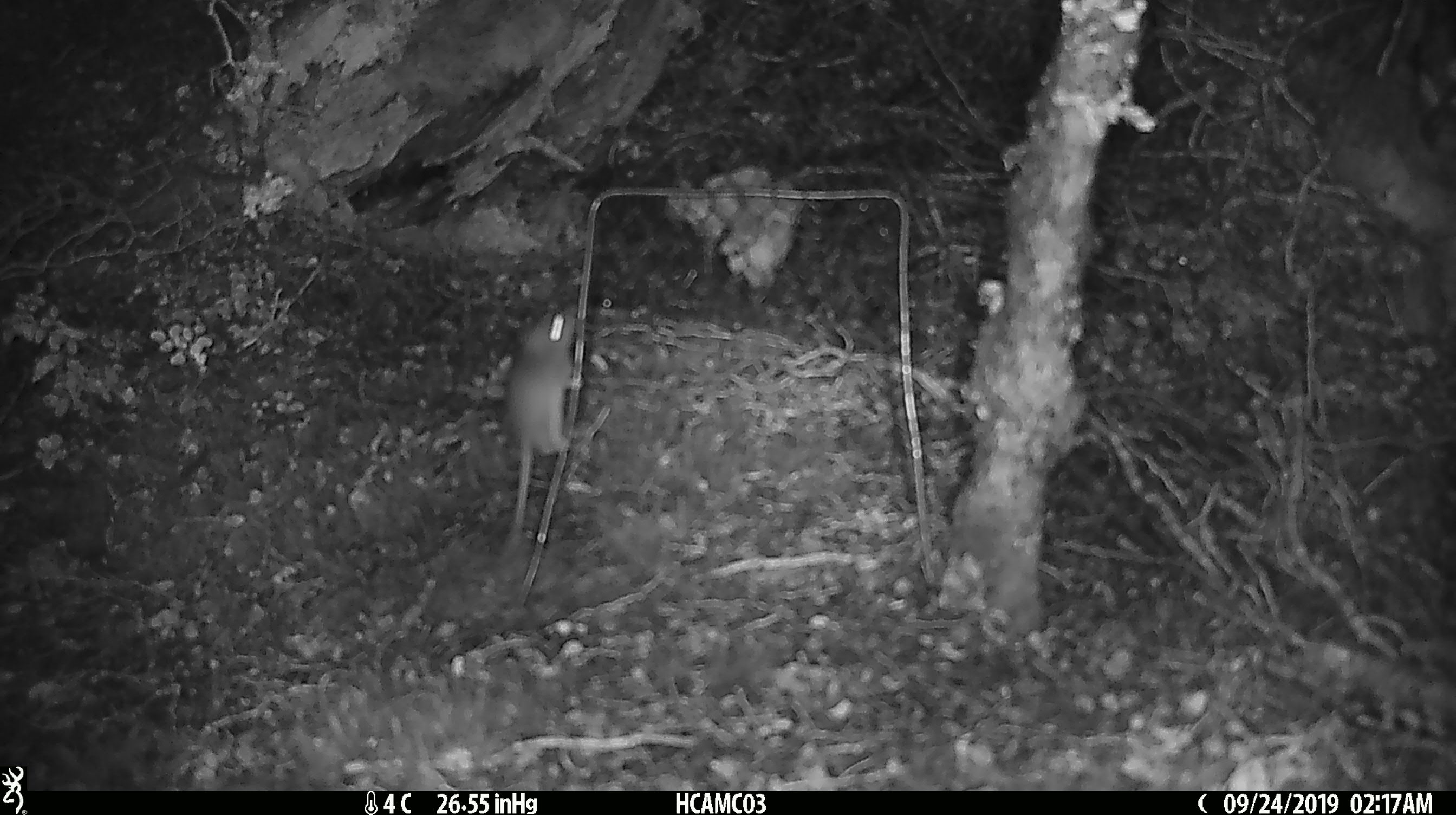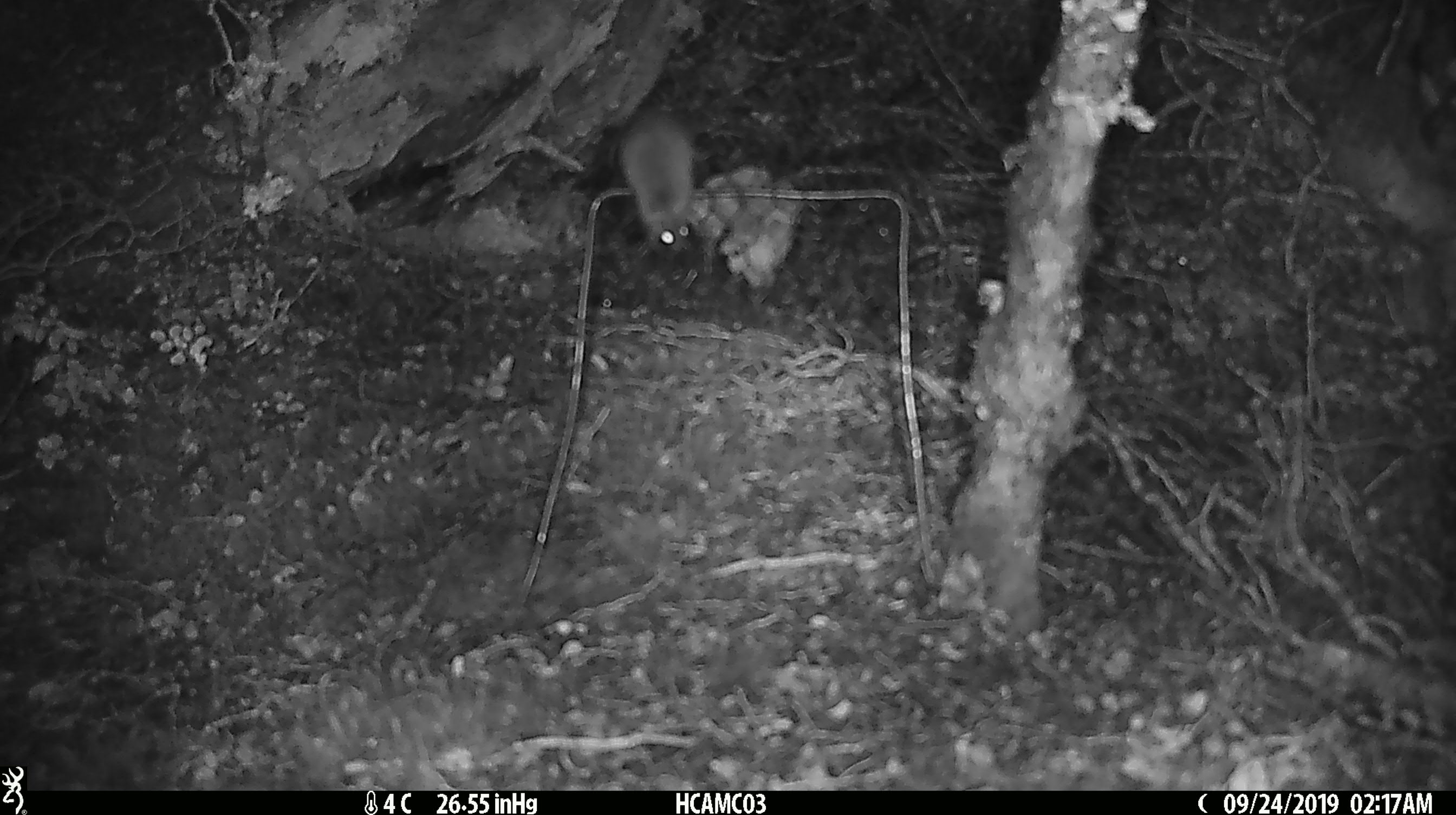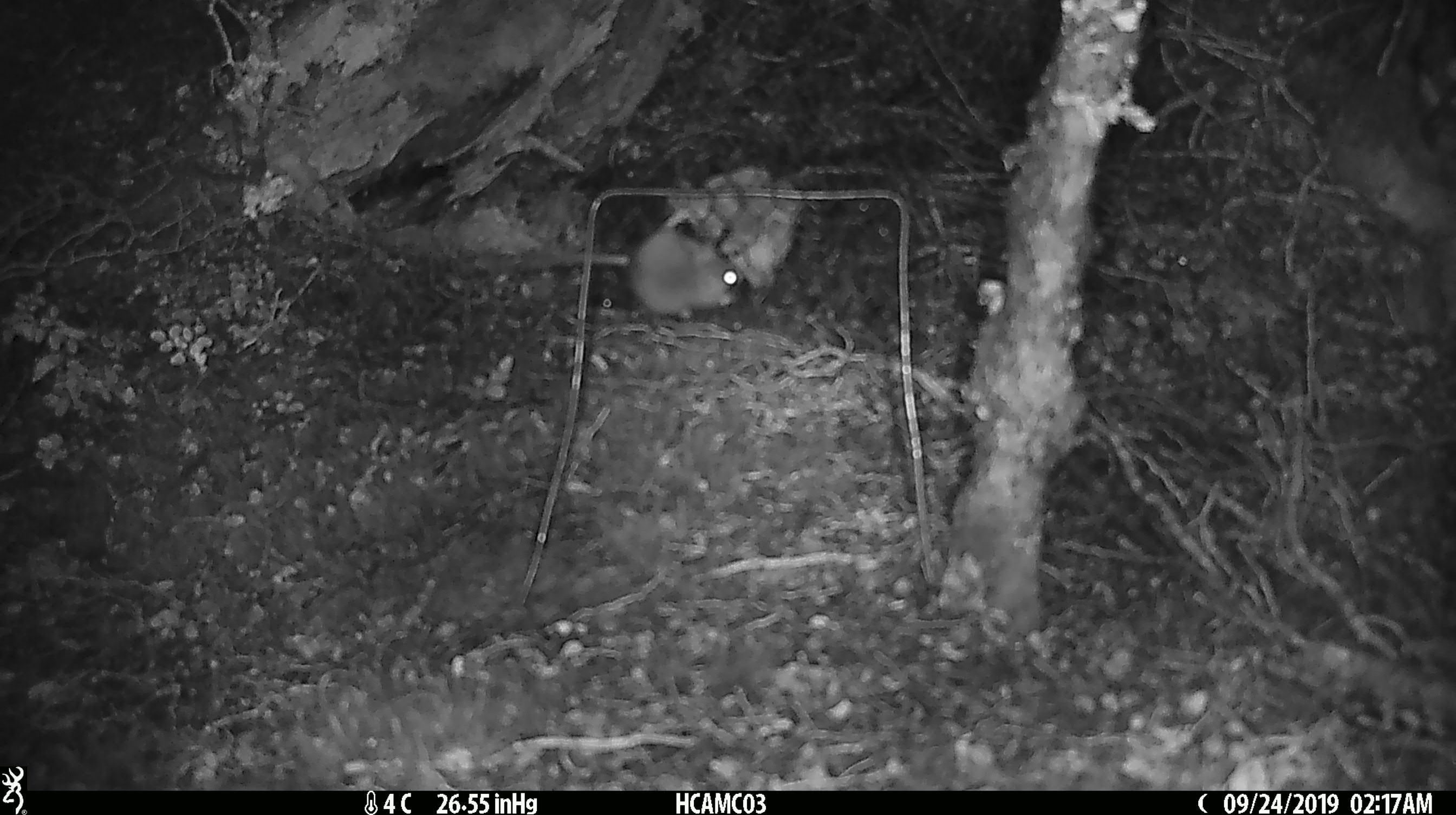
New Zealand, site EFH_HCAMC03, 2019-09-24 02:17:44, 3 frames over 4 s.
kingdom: Animalia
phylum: Chordata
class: Mammalia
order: Rodentia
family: Muridae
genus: Mus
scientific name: Mus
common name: mouse